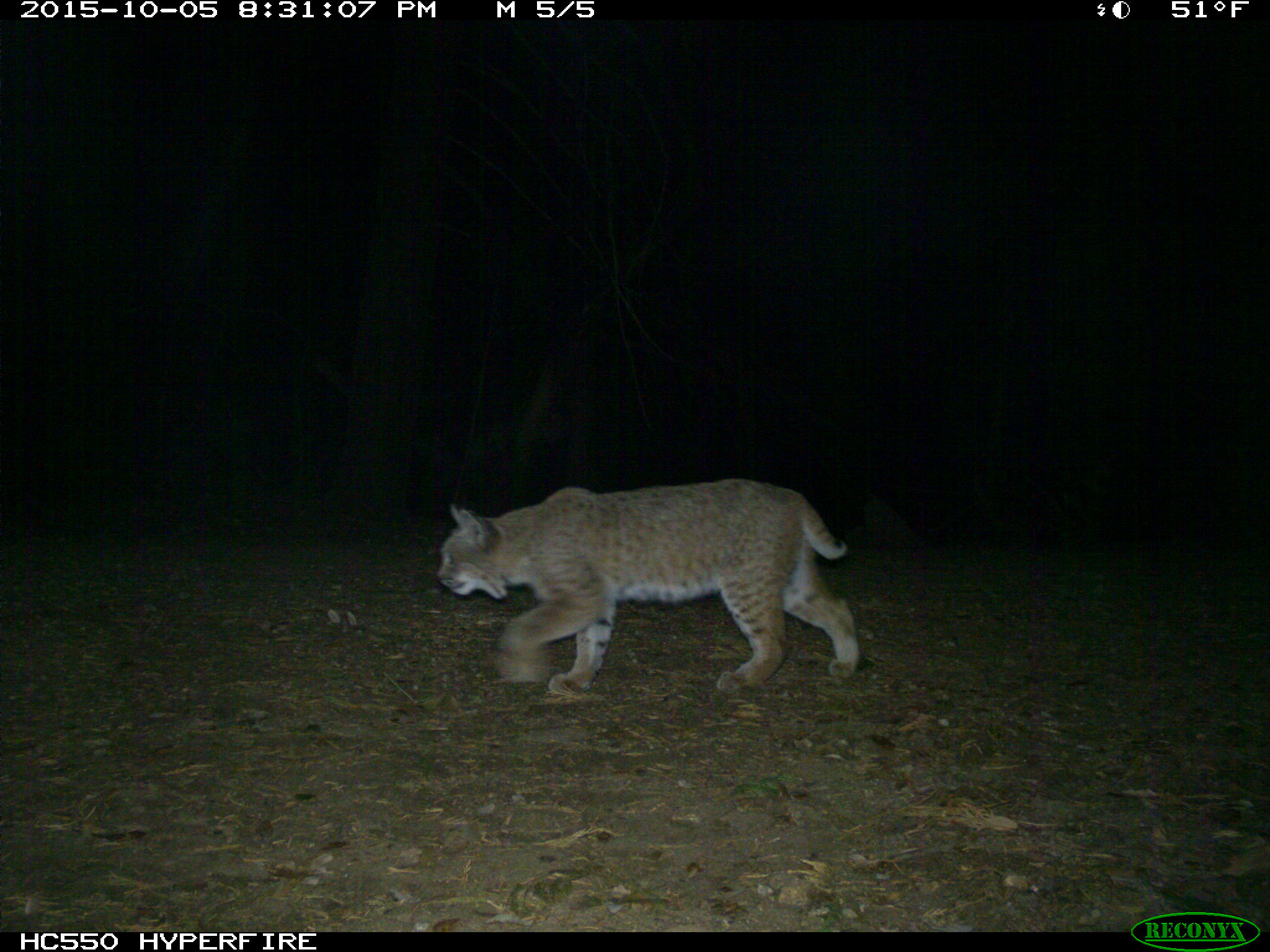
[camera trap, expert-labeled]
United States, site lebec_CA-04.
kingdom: Animalia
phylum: Chordata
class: Mammalia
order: Carnivora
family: Felidae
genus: Lynx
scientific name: Lynx rufus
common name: bobcat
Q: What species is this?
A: Lynx rufus (bobcat).